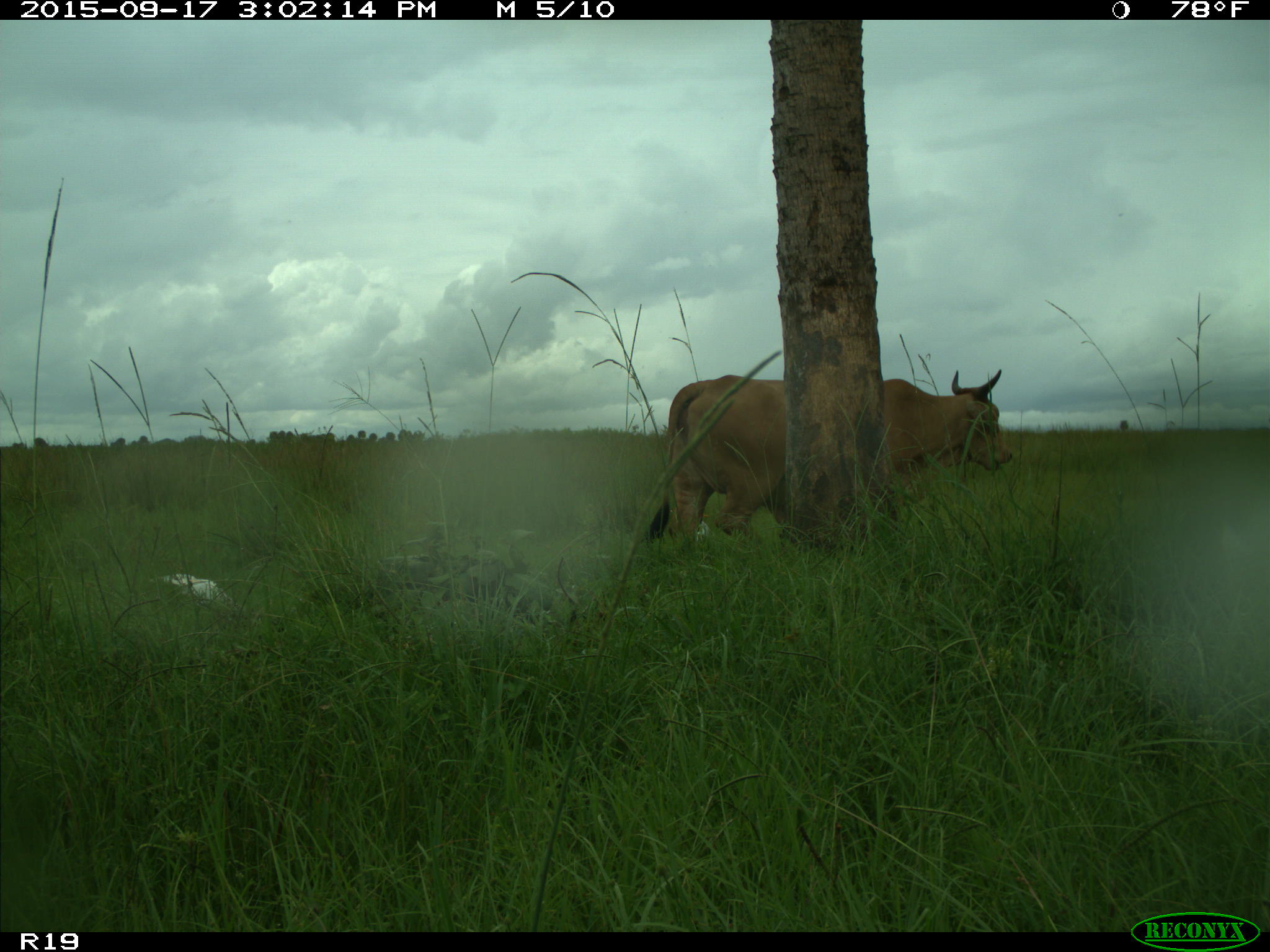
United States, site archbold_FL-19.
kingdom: Animalia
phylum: Chordata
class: Mammalia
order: Artiodactyla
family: Bovidae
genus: Bos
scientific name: Bos taurus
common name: domestic cow